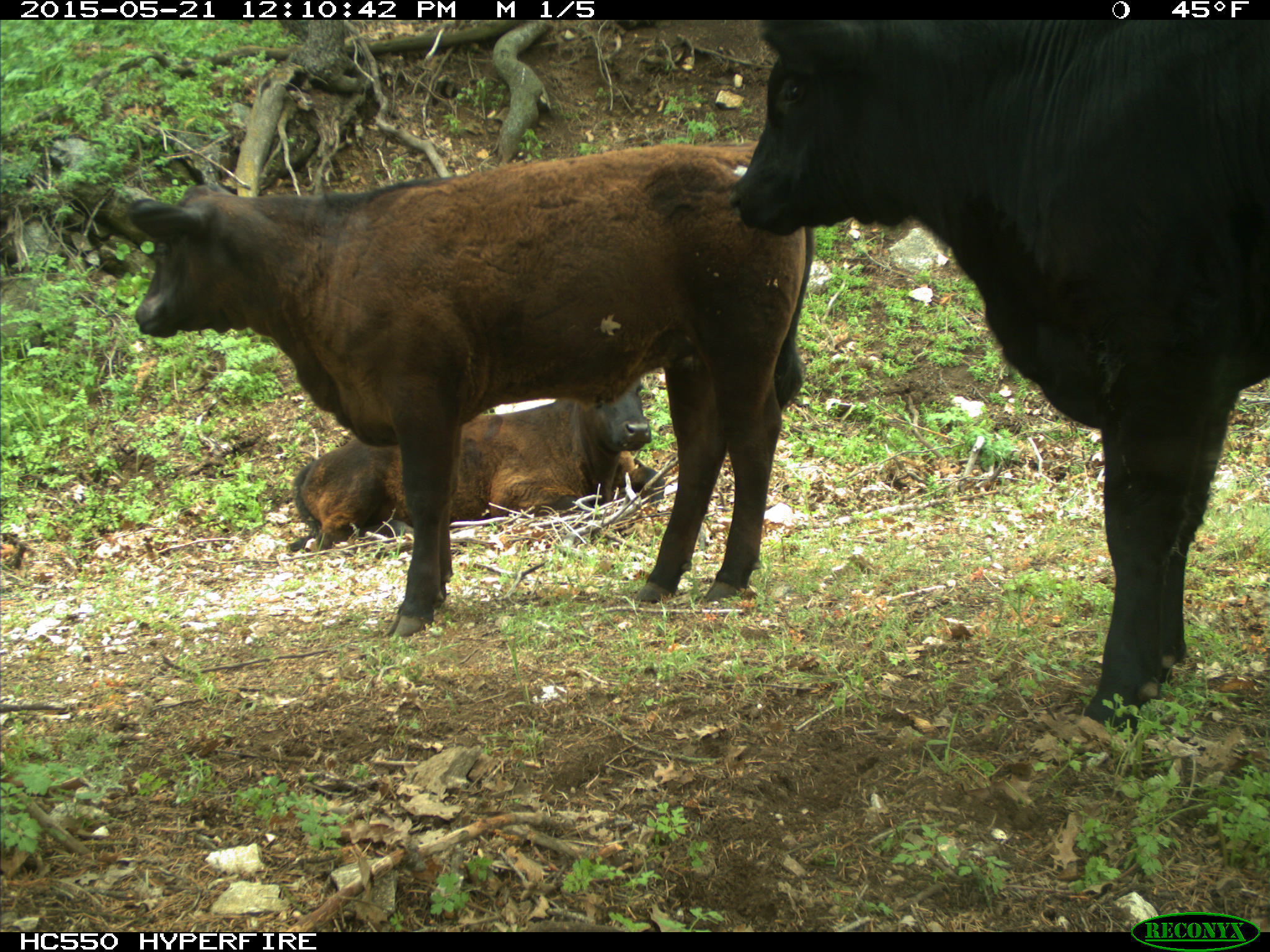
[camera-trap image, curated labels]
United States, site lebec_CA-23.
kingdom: Animalia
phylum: Chordata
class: Mammalia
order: Artiodactyla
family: Bovidae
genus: Bos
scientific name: Bos taurus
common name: domestic cow